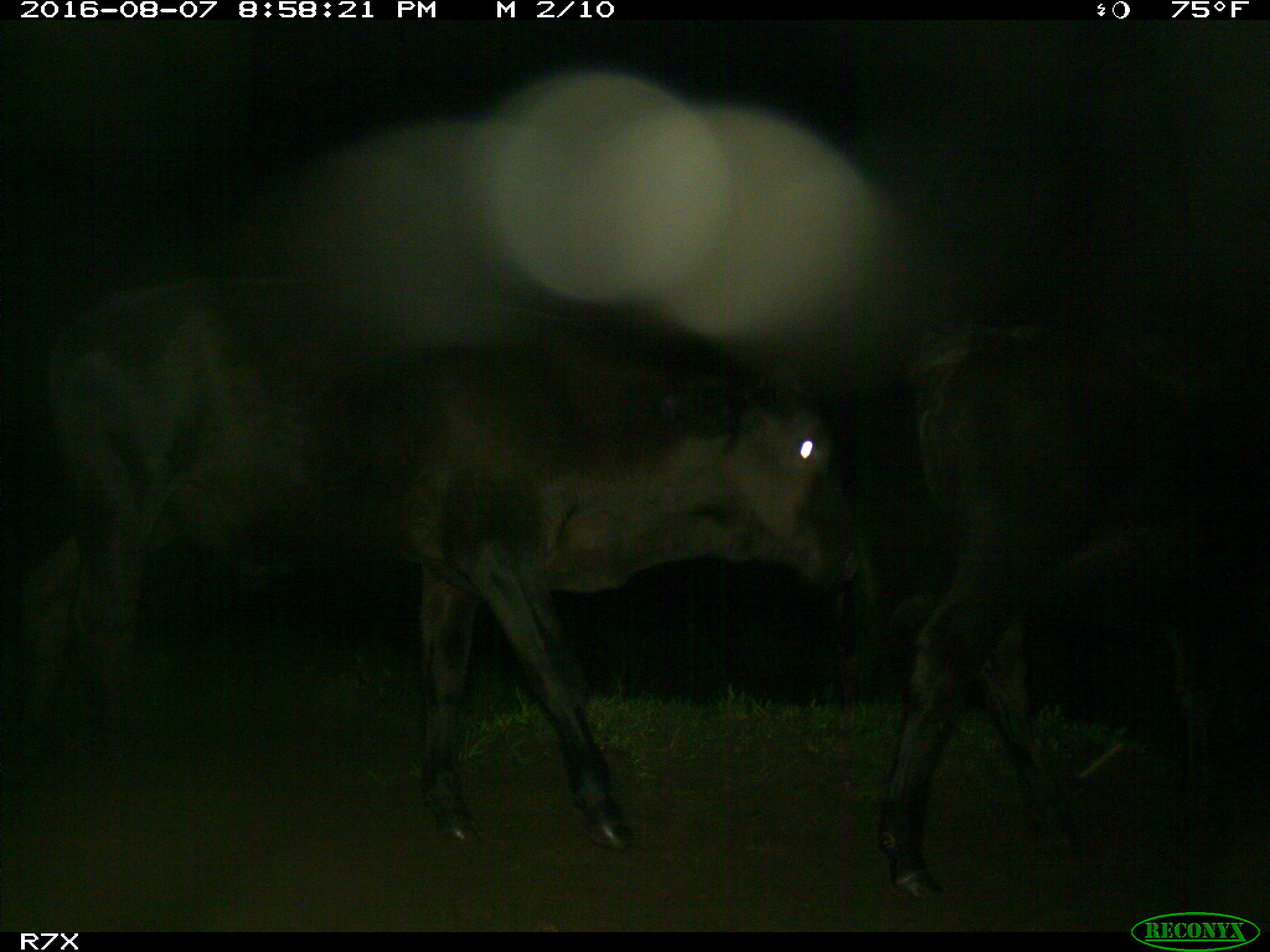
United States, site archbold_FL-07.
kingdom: Animalia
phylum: Chordata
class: Mammalia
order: Artiodactyla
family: Bovidae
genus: Bos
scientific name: Bos taurus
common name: domestic cow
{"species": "Bos taurus (domestic cow)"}